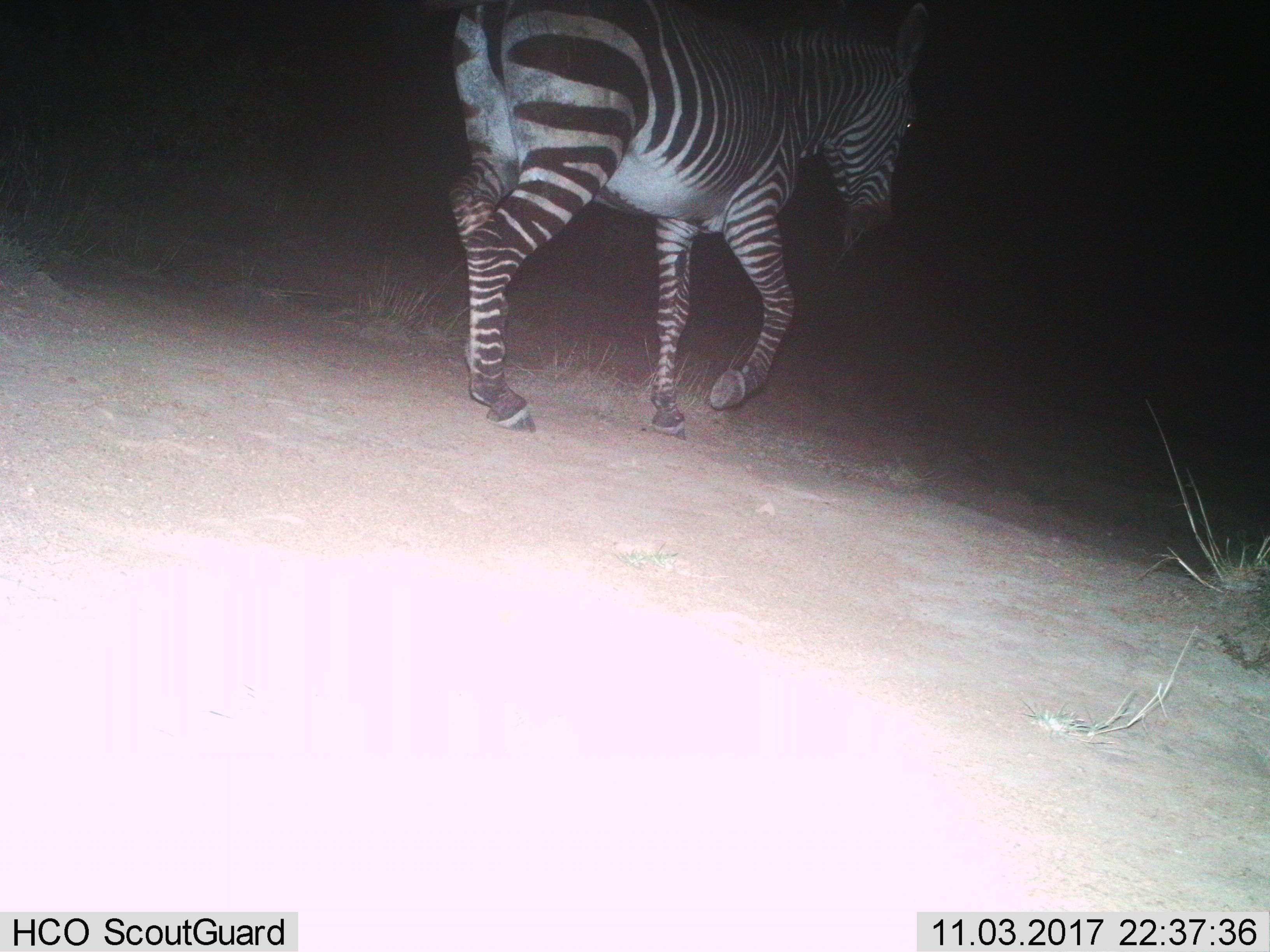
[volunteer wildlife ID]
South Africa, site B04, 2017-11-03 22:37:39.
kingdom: Animalia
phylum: Chordata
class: Mammalia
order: Perissodactyla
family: Equidae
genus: Equus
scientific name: Equus zebra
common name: mountain zebra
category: zebramountain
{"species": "zebramountain (mountain zebra) (Equus zebra)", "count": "1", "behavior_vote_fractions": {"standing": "11%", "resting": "0%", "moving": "89%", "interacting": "0%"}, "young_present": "0%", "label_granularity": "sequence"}